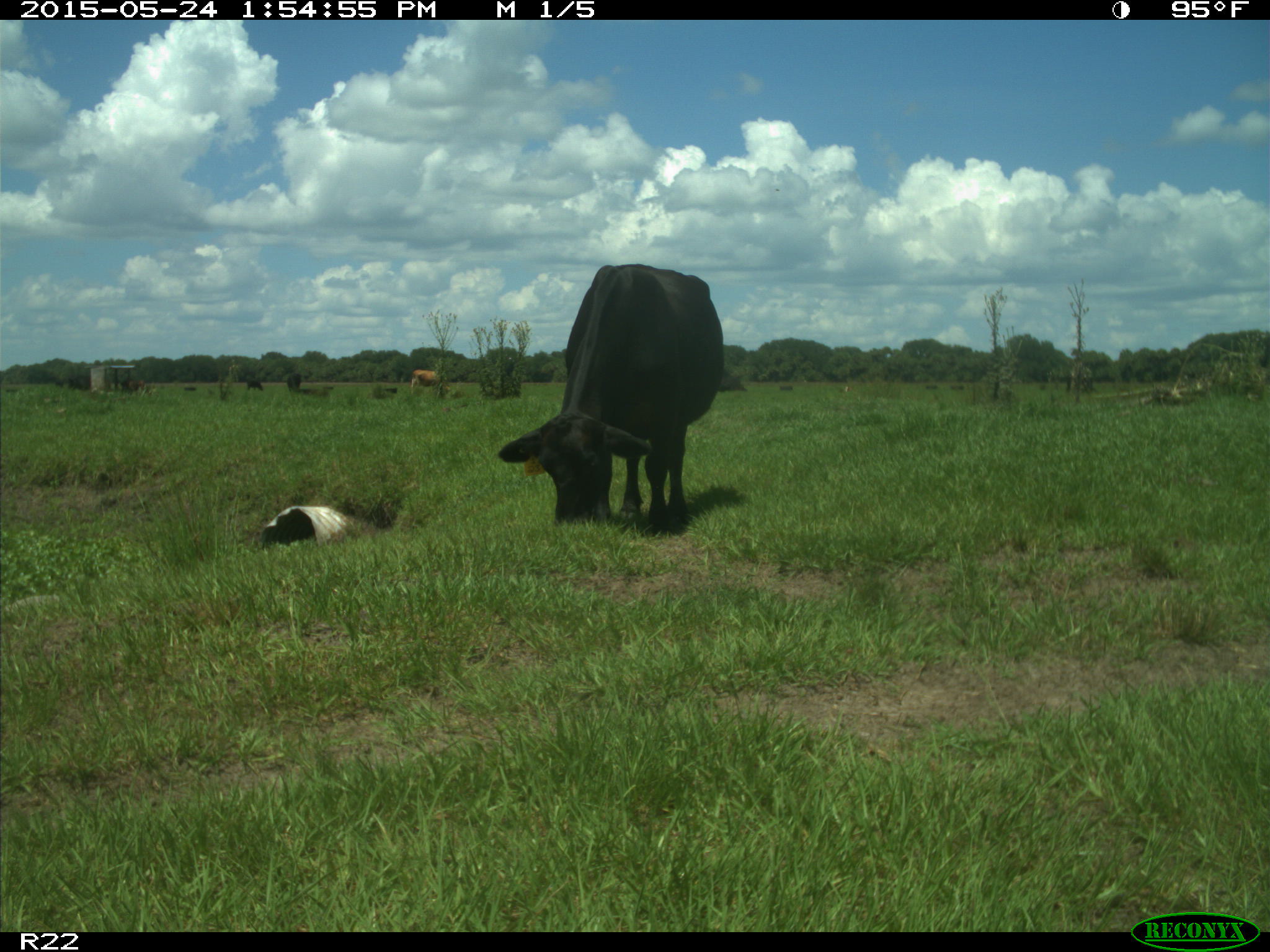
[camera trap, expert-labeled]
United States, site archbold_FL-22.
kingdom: Animalia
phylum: Chordata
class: Mammalia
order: Artiodactyla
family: Bovidae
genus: Bos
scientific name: Bos taurus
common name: domestic cow